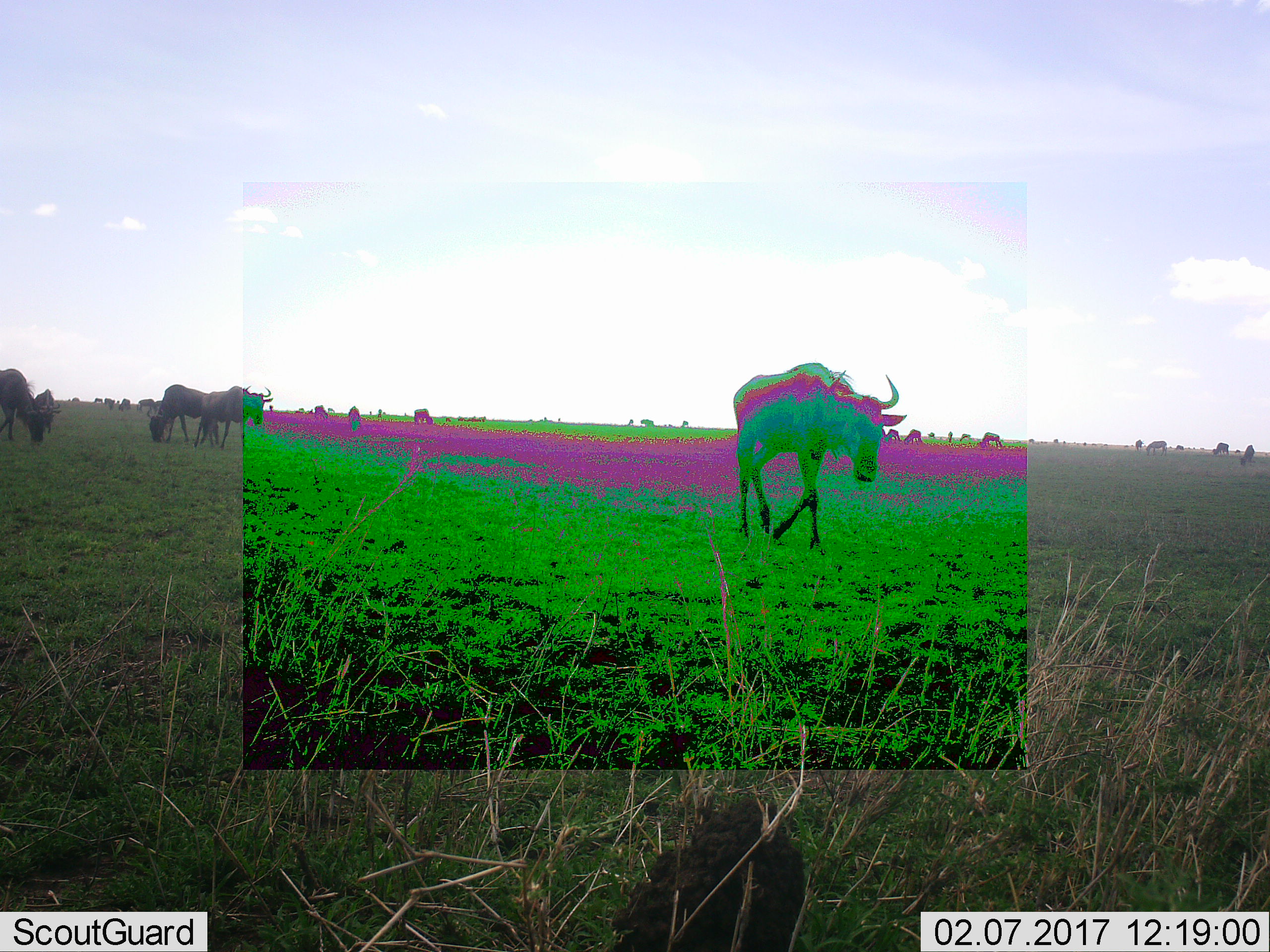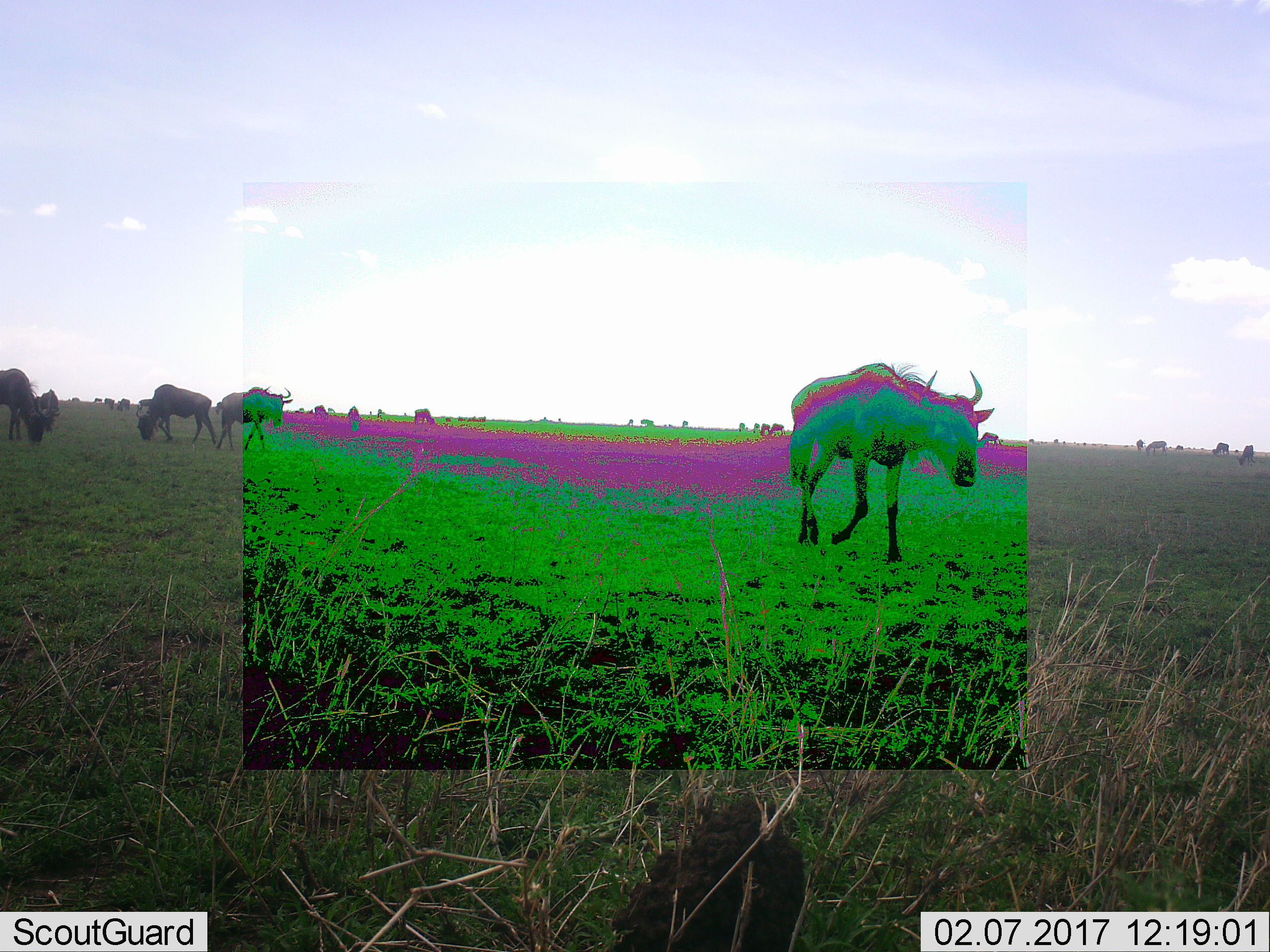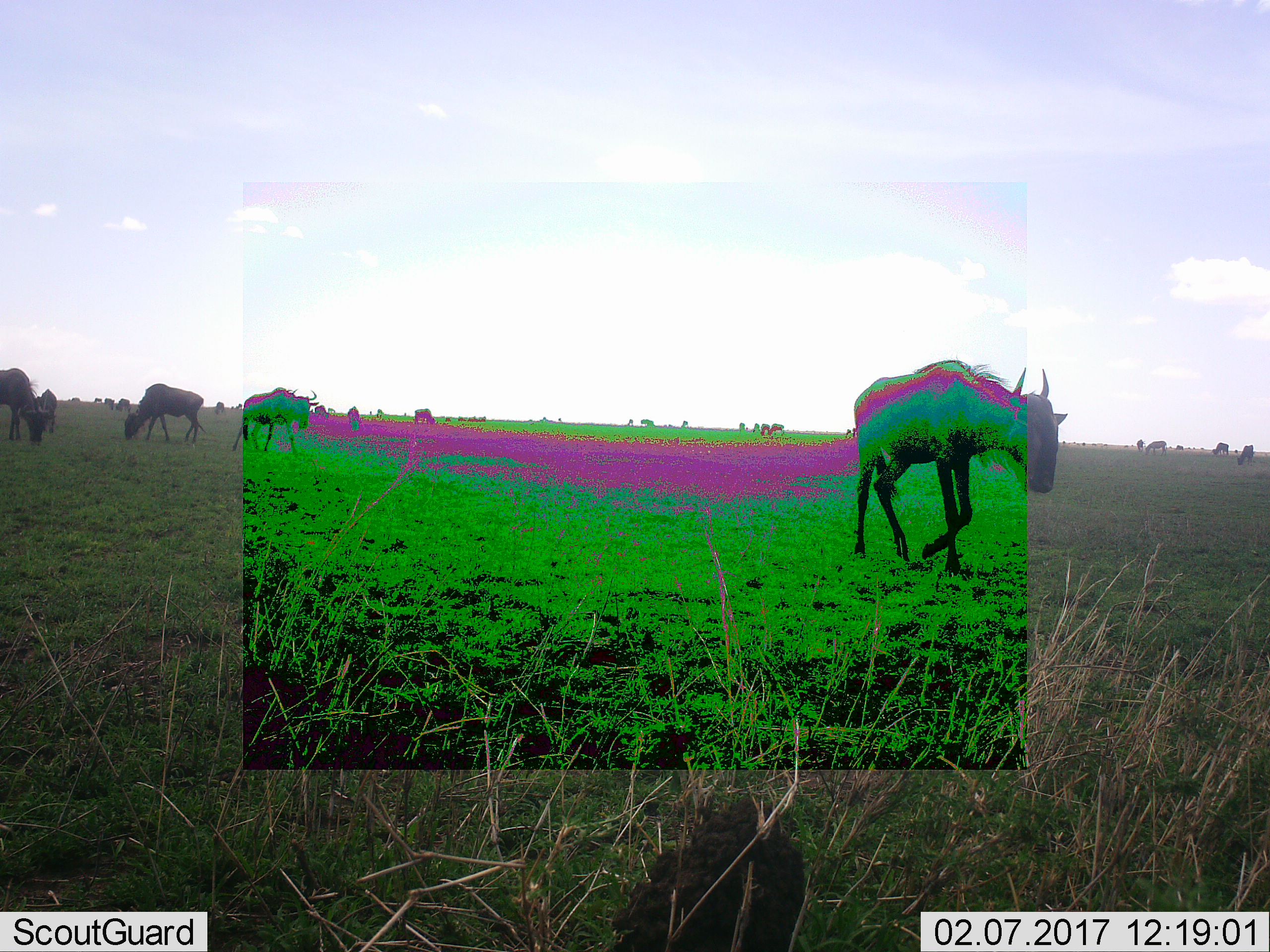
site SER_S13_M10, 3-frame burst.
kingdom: Animalia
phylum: Chordata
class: Mammalia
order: Artiodactyla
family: Bovidae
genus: Connochaetes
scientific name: Connochaetes taurinus taurinus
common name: blue wildebeest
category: wildebeestblue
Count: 11-50.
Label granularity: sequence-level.